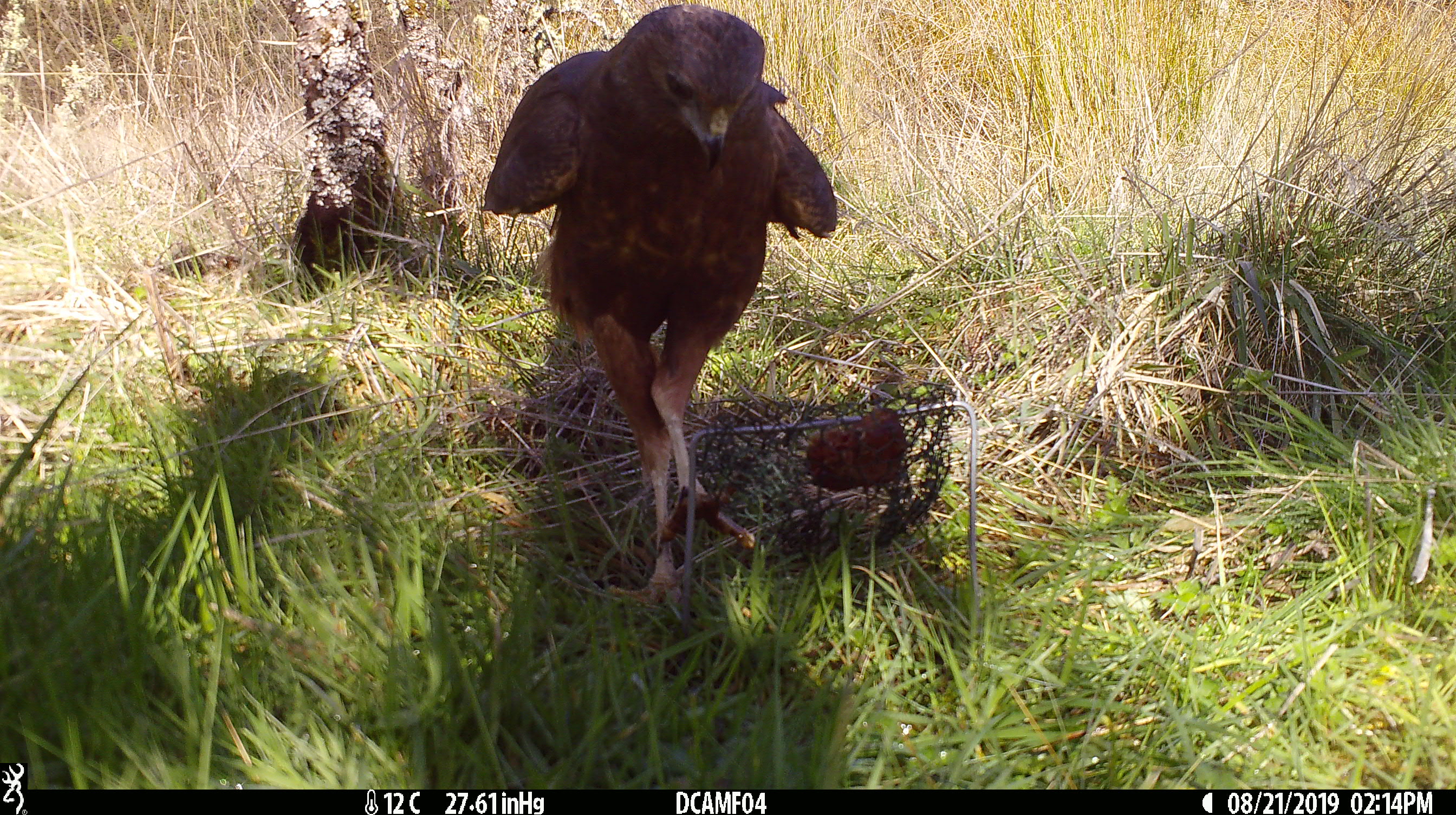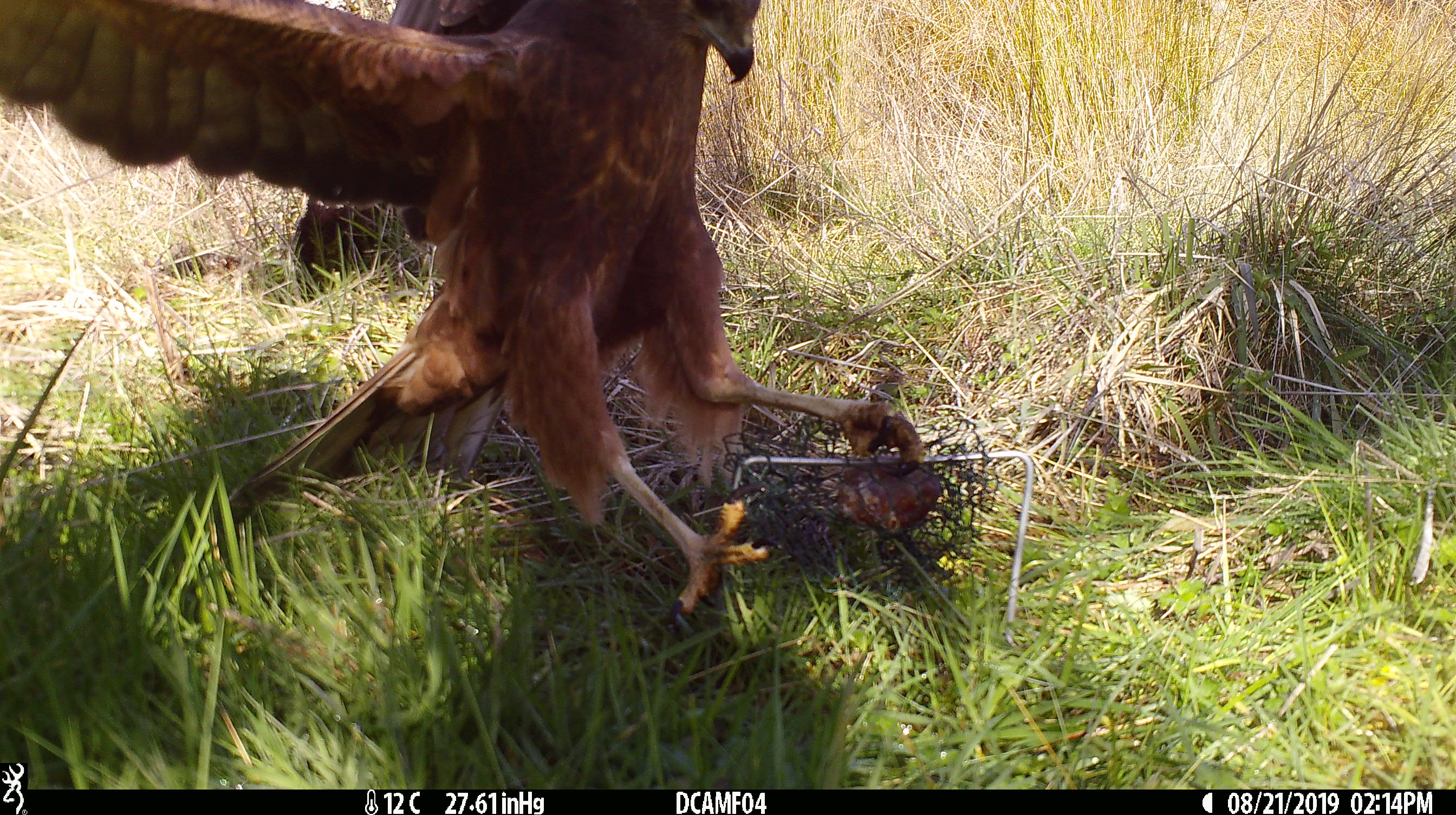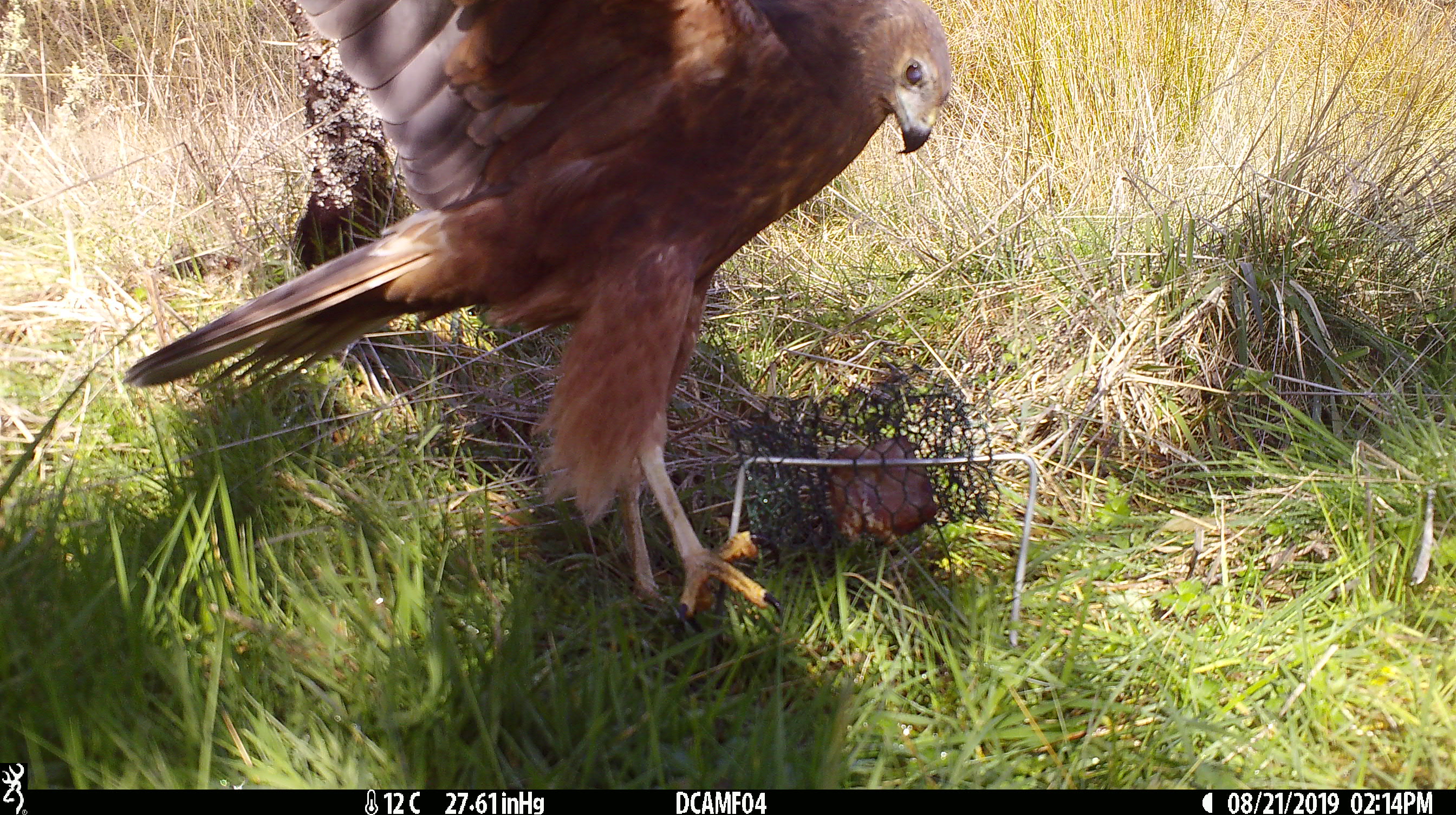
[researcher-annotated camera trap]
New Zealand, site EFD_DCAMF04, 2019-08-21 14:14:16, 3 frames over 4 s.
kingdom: Animalia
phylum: Chordata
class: Aves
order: Accipitriformes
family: Accipitridae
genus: Circus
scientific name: Circus approximans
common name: swamp harrier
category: harrier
Harrier (swamp harrier) (Circus approximans).